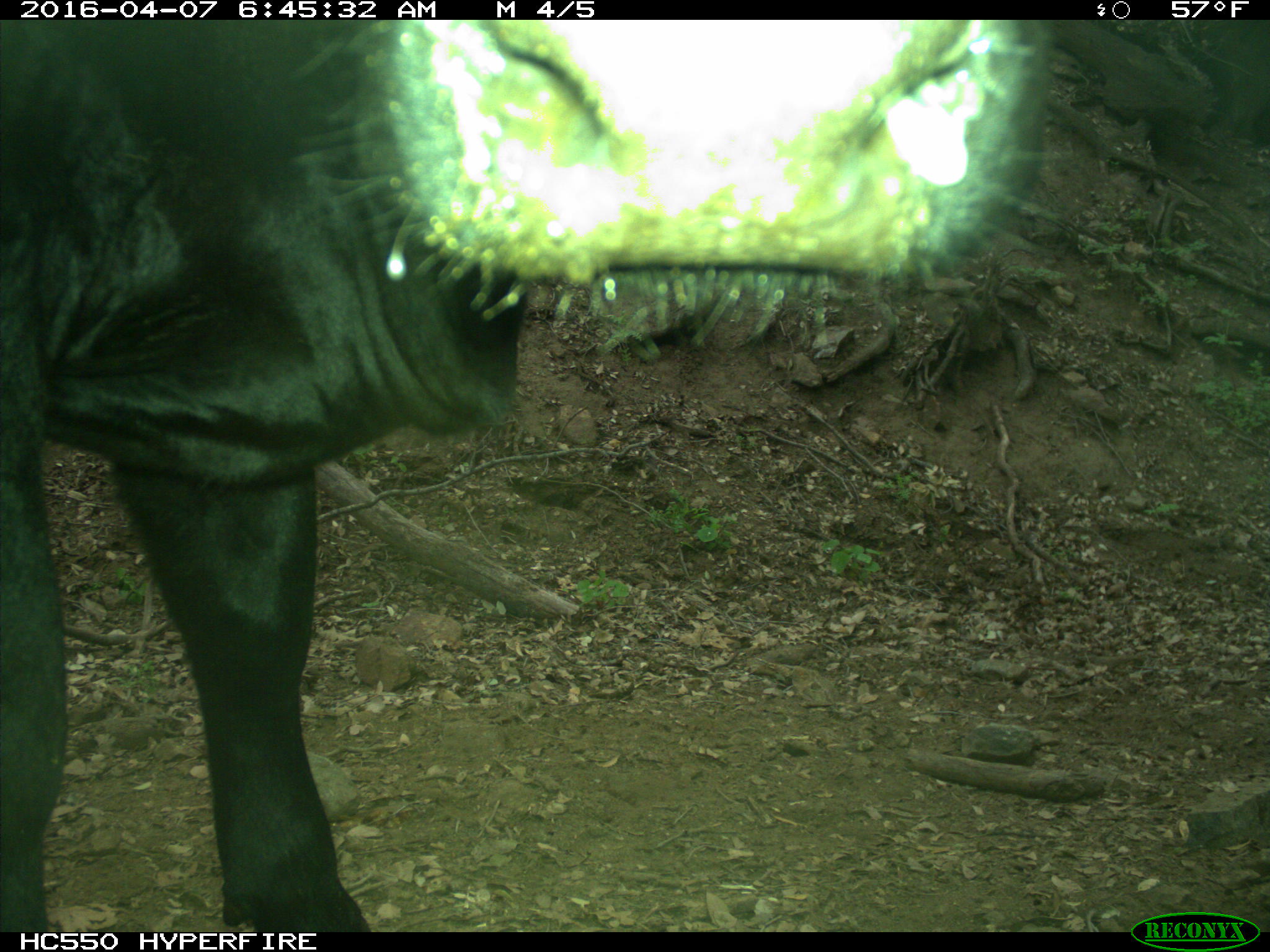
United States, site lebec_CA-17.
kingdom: Animalia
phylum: Chordata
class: Mammalia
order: Artiodactyla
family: Bovidae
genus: Bos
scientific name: Bos taurus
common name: domestic cow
Bos taurus (domestic cow).